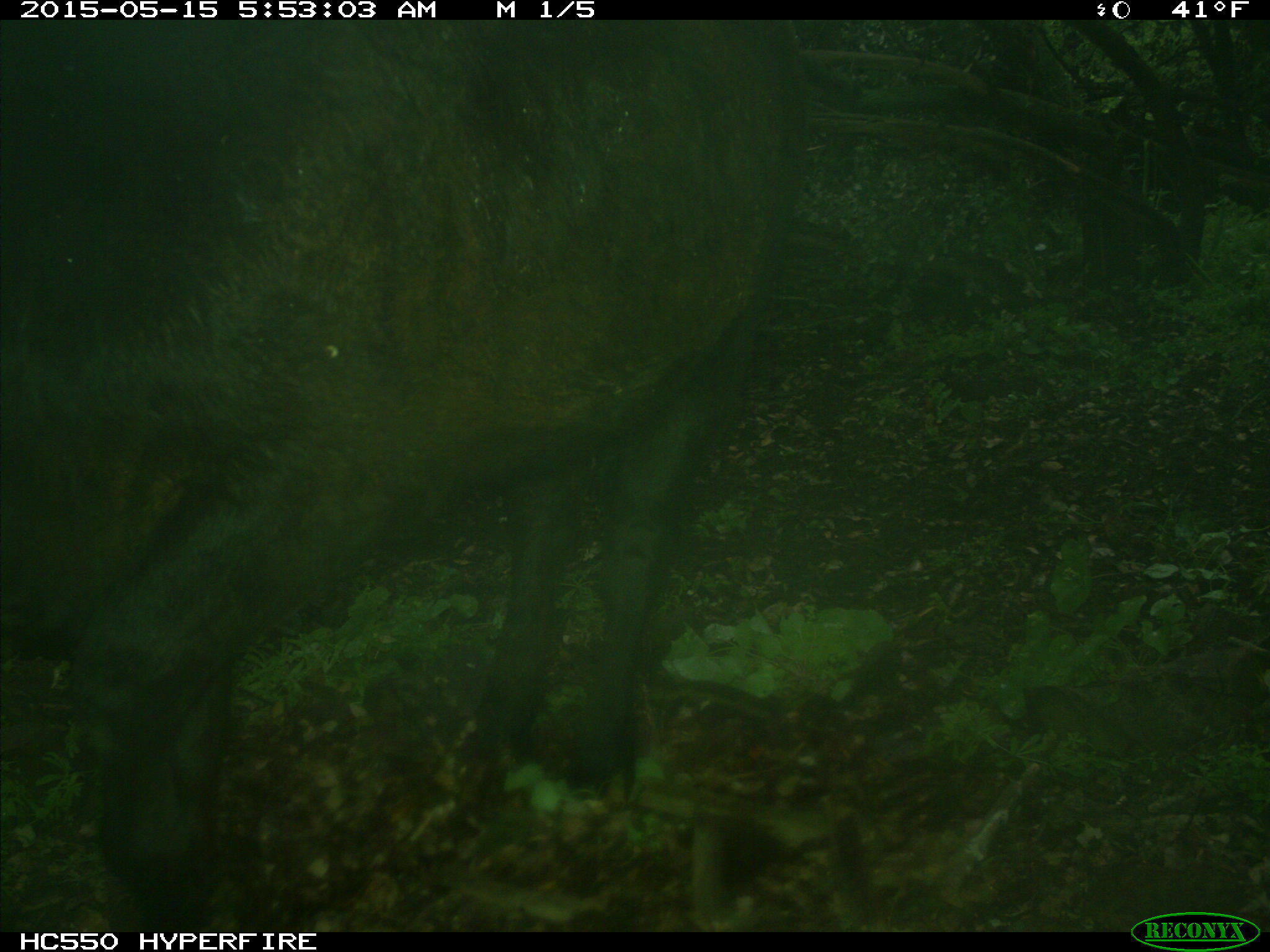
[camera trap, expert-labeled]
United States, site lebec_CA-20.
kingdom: Animalia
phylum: Chordata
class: Mammalia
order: Artiodactyla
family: Bovidae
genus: Bos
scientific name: Bos taurus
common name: domestic cow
Bos taurus (domestic cow).